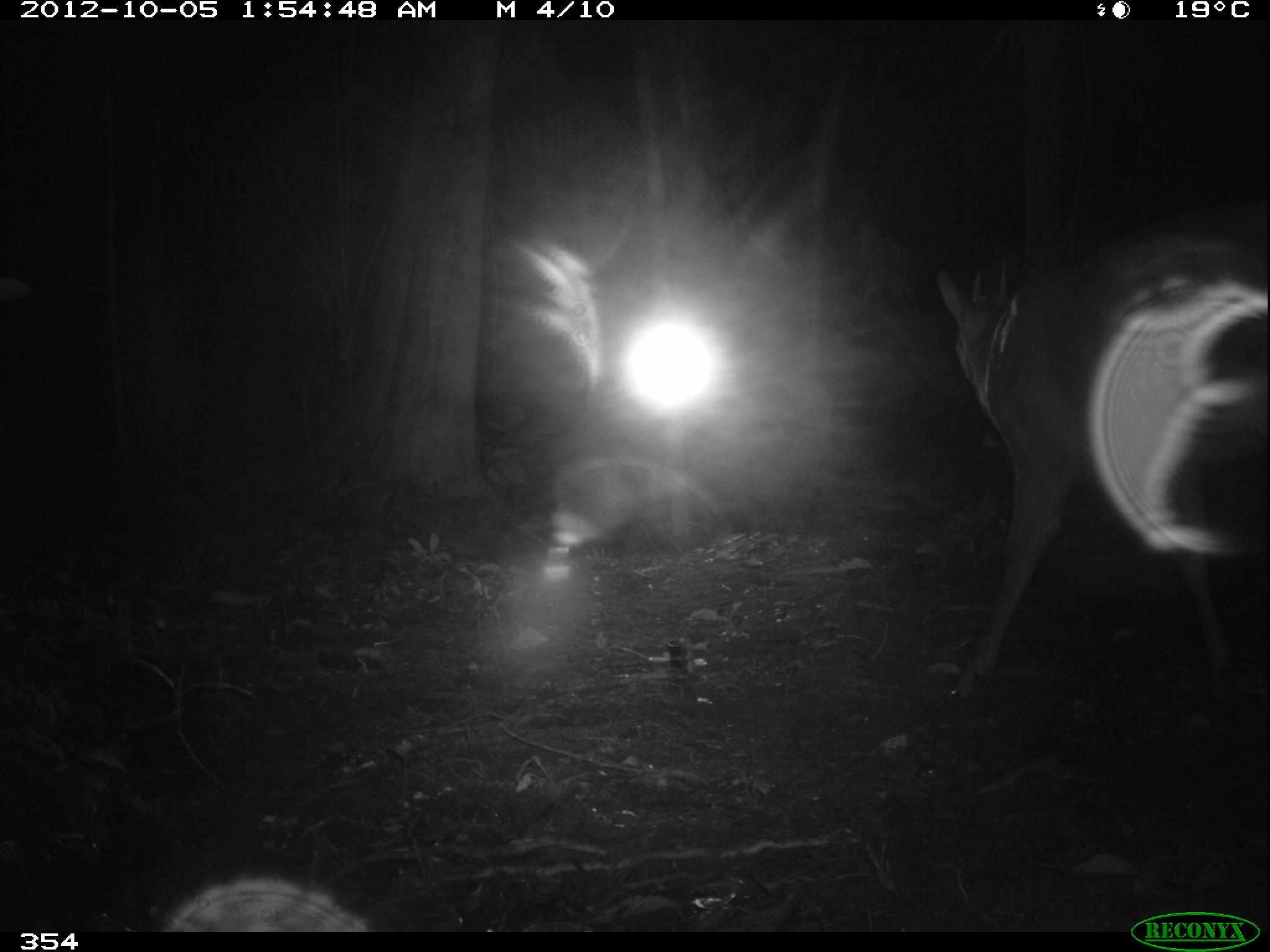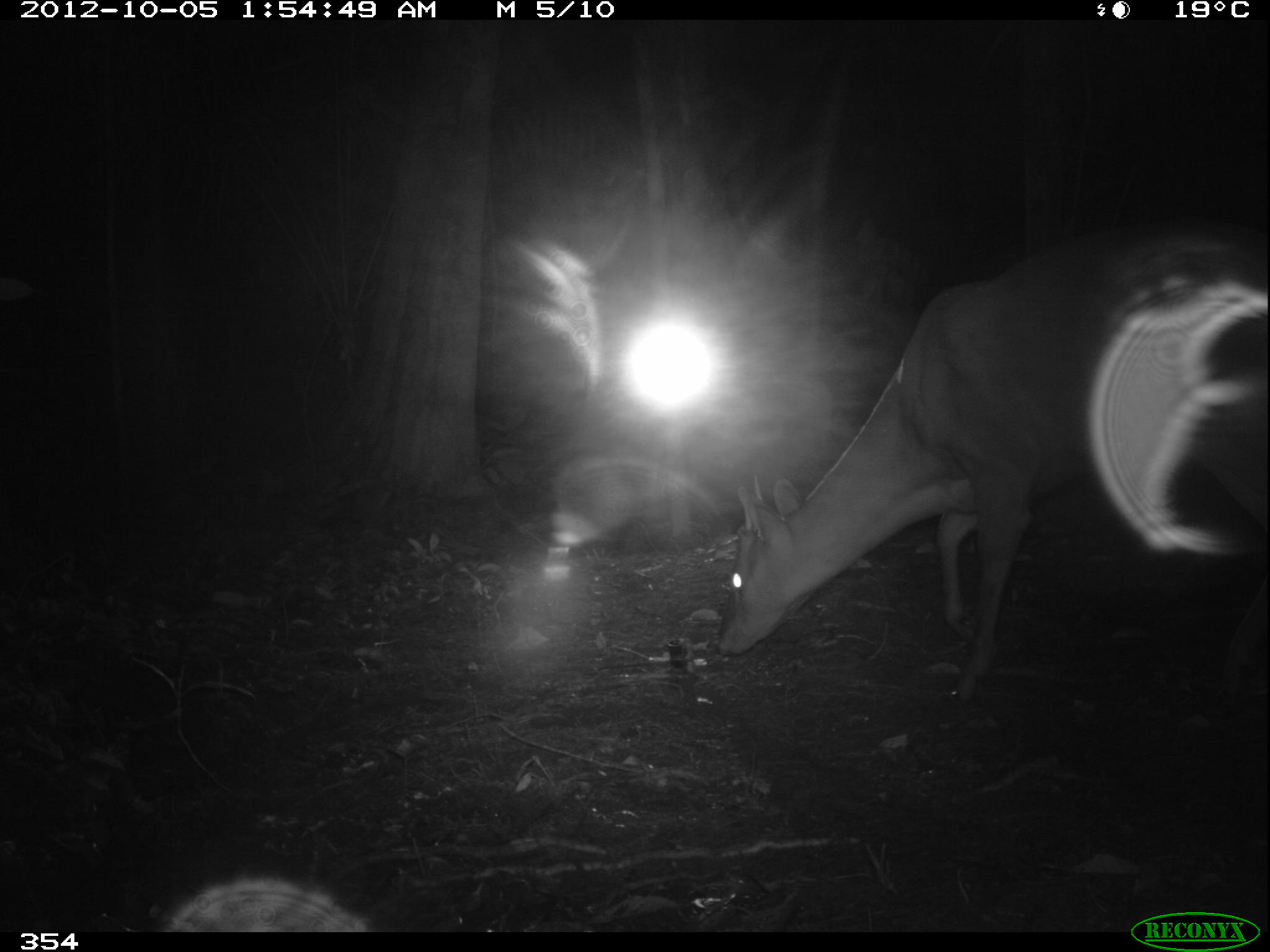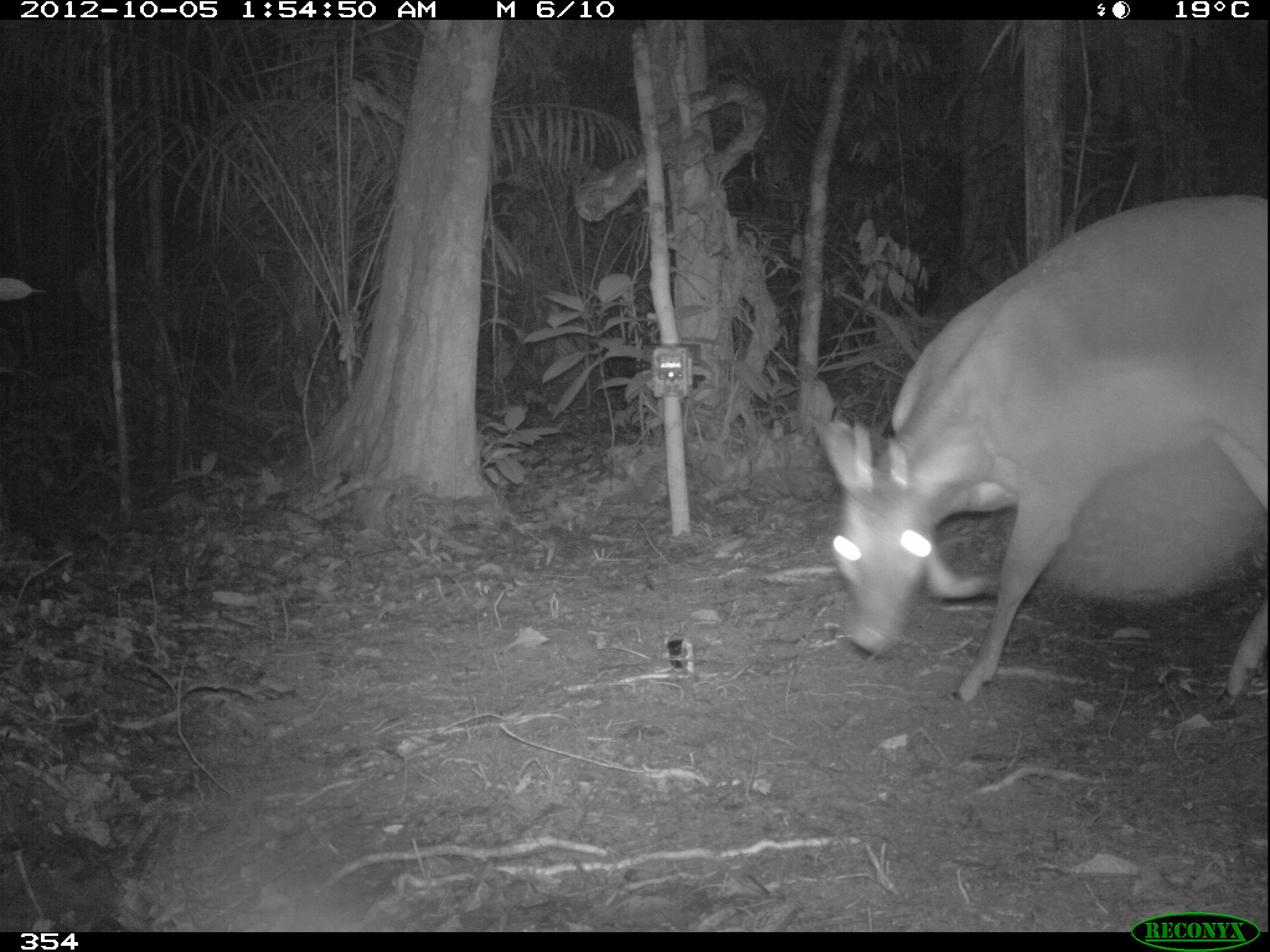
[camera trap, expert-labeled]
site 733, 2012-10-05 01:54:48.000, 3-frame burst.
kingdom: Animalia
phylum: Chordata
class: Mammalia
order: Artiodactyla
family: Cervidae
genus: Mazama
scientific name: Mazama americana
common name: red brocket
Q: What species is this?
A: Mazama americana (red brocket).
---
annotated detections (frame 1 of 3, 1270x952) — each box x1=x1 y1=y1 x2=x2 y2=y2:
mazama americana: x1=933 y1=224 x2=1266 y2=704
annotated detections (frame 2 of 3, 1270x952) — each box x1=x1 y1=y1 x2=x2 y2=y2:
mazama americana: x1=715 y1=196 x2=1269 y2=678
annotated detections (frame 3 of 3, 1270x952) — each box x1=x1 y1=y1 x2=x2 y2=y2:
mazama americana: x1=821 y1=193 x2=1268 y2=702